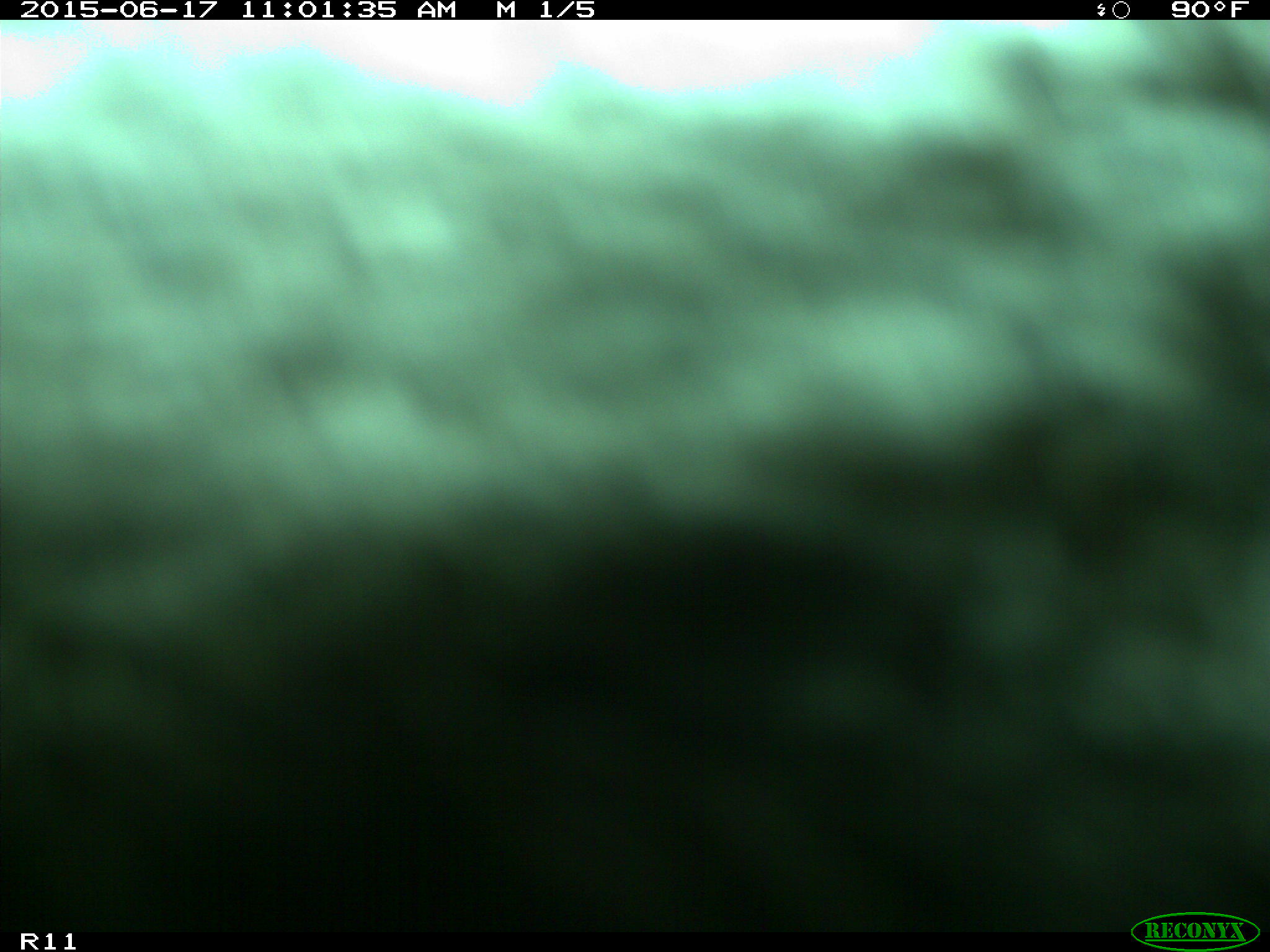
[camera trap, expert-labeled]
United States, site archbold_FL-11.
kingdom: Animalia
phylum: Chordata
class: Mammalia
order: Artiodactyla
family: Bovidae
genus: Bos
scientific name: Bos taurus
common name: domestic cow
Bos taurus (domestic cow).